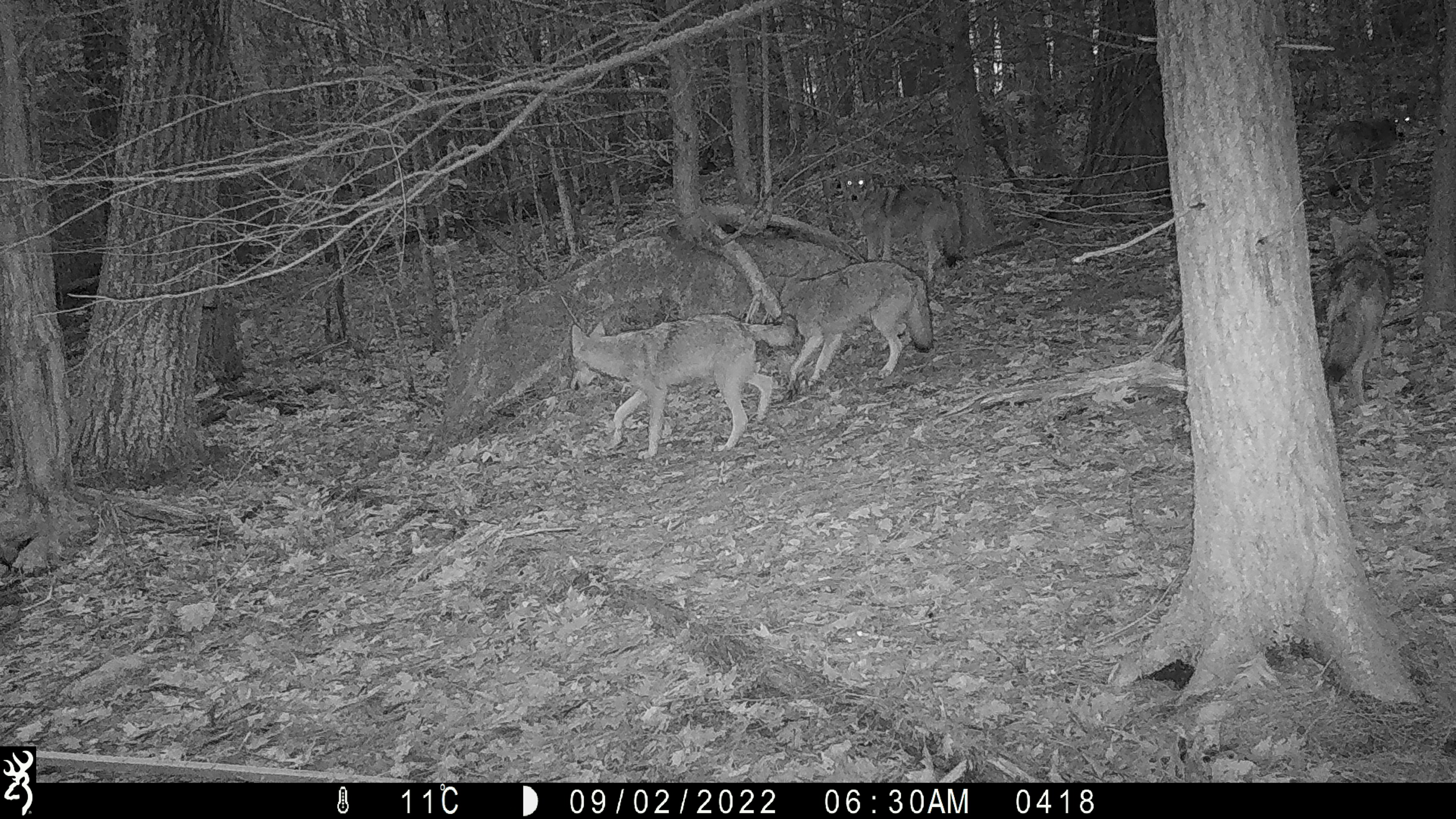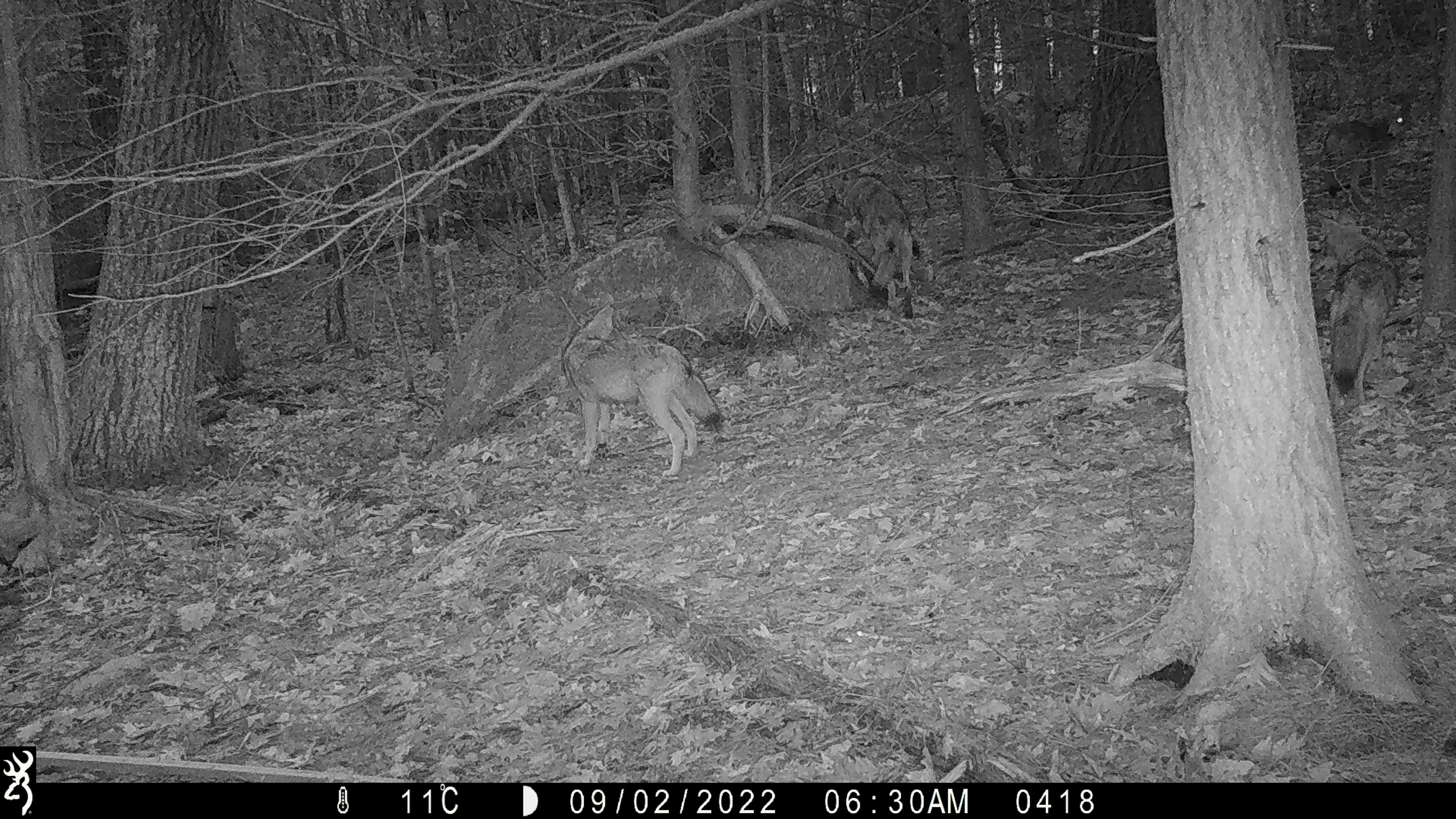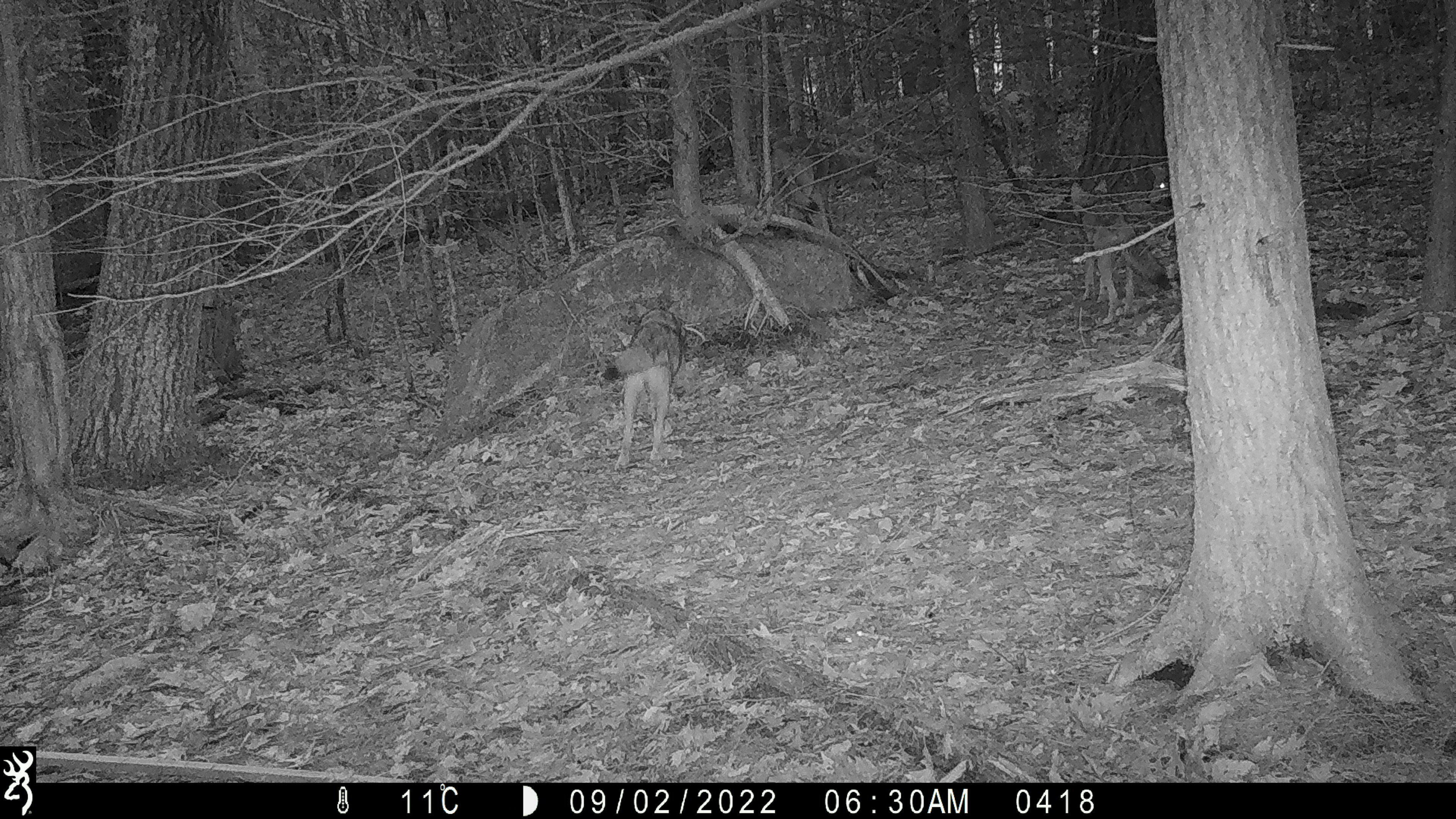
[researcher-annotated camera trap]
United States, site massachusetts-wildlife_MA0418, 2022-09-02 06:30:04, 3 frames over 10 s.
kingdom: Animalia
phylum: Chordata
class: Mammalia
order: Carnivora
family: Canidae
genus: Canis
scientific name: Canis latrans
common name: coyote